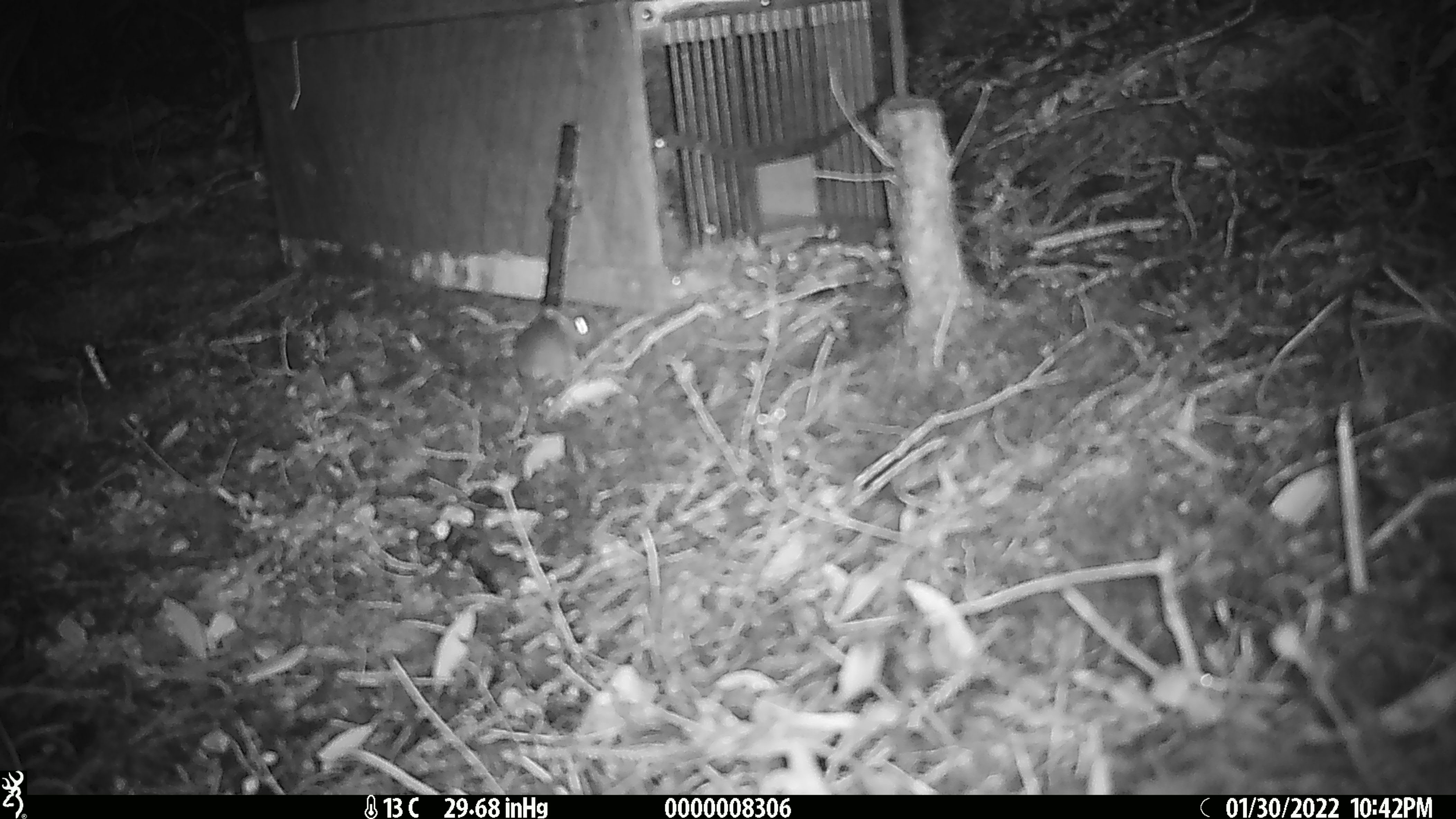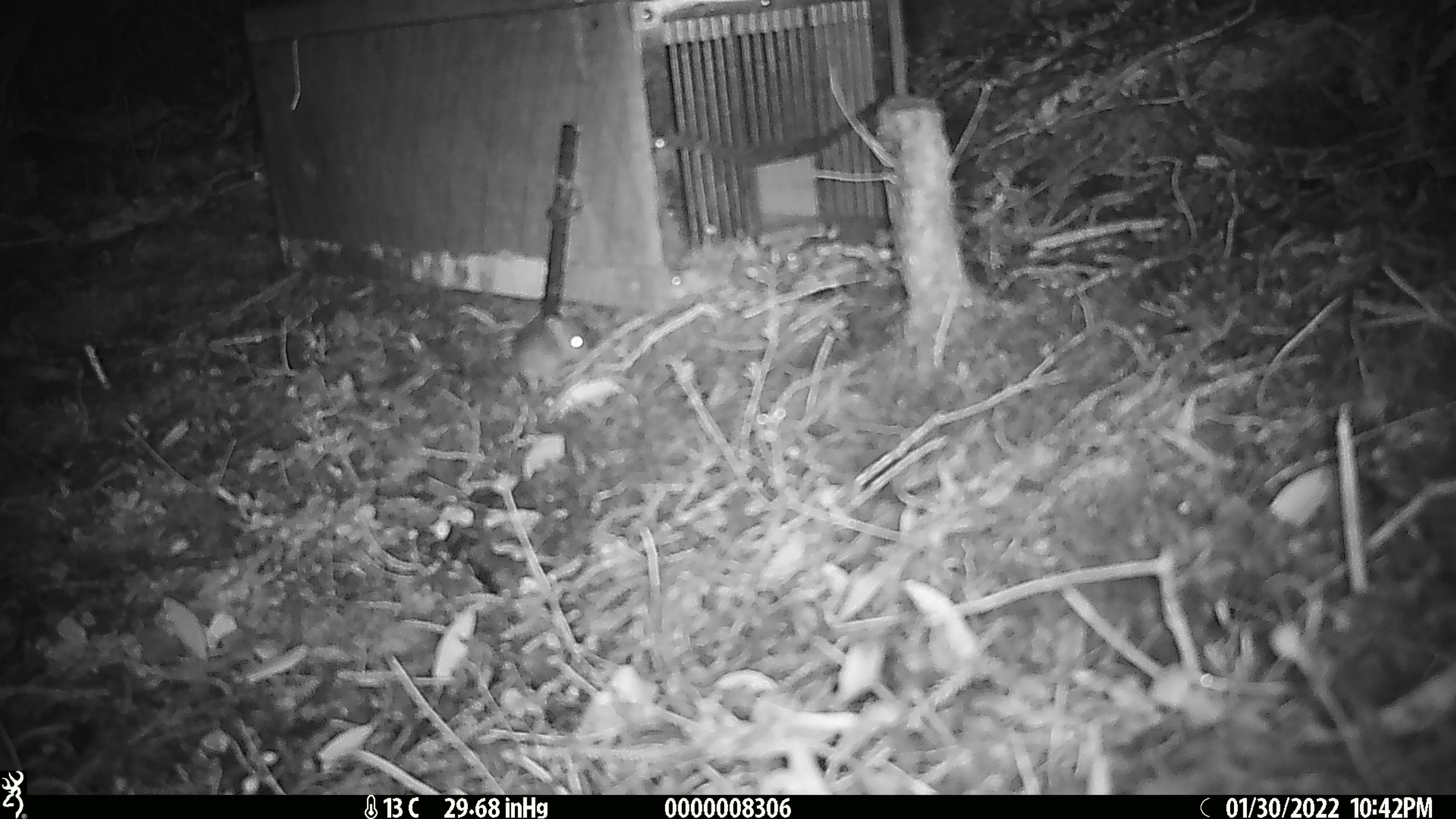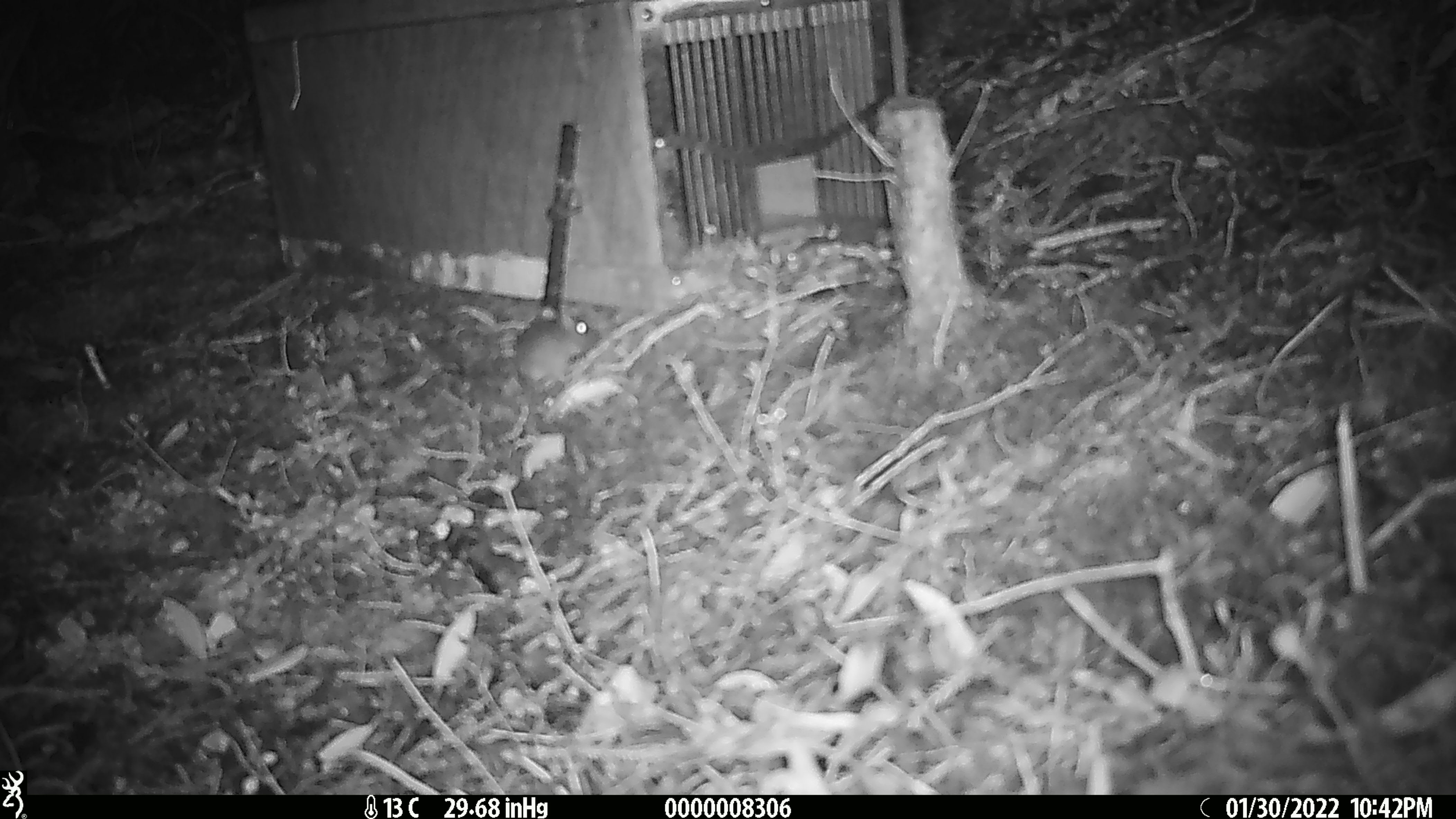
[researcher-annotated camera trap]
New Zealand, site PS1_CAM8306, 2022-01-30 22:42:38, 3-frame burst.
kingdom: Animalia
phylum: Chordata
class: Mammalia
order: Rodentia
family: Muridae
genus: Mus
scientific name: Mus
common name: mouse